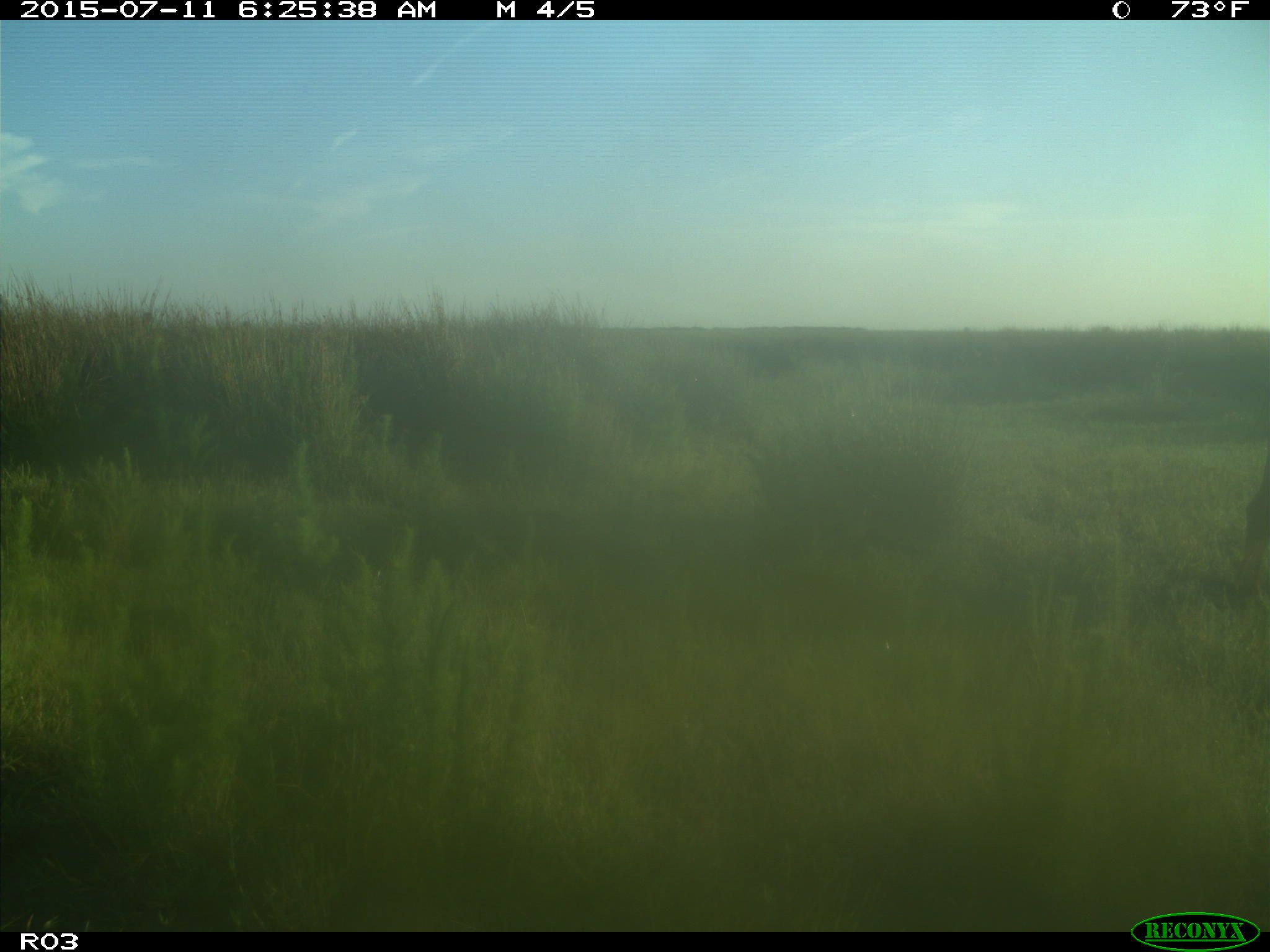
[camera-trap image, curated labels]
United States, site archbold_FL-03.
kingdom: Animalia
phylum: Chordata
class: Mammalia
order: Artiodactyla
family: Bovidae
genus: Bos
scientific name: Bos taurus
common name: domestic cow